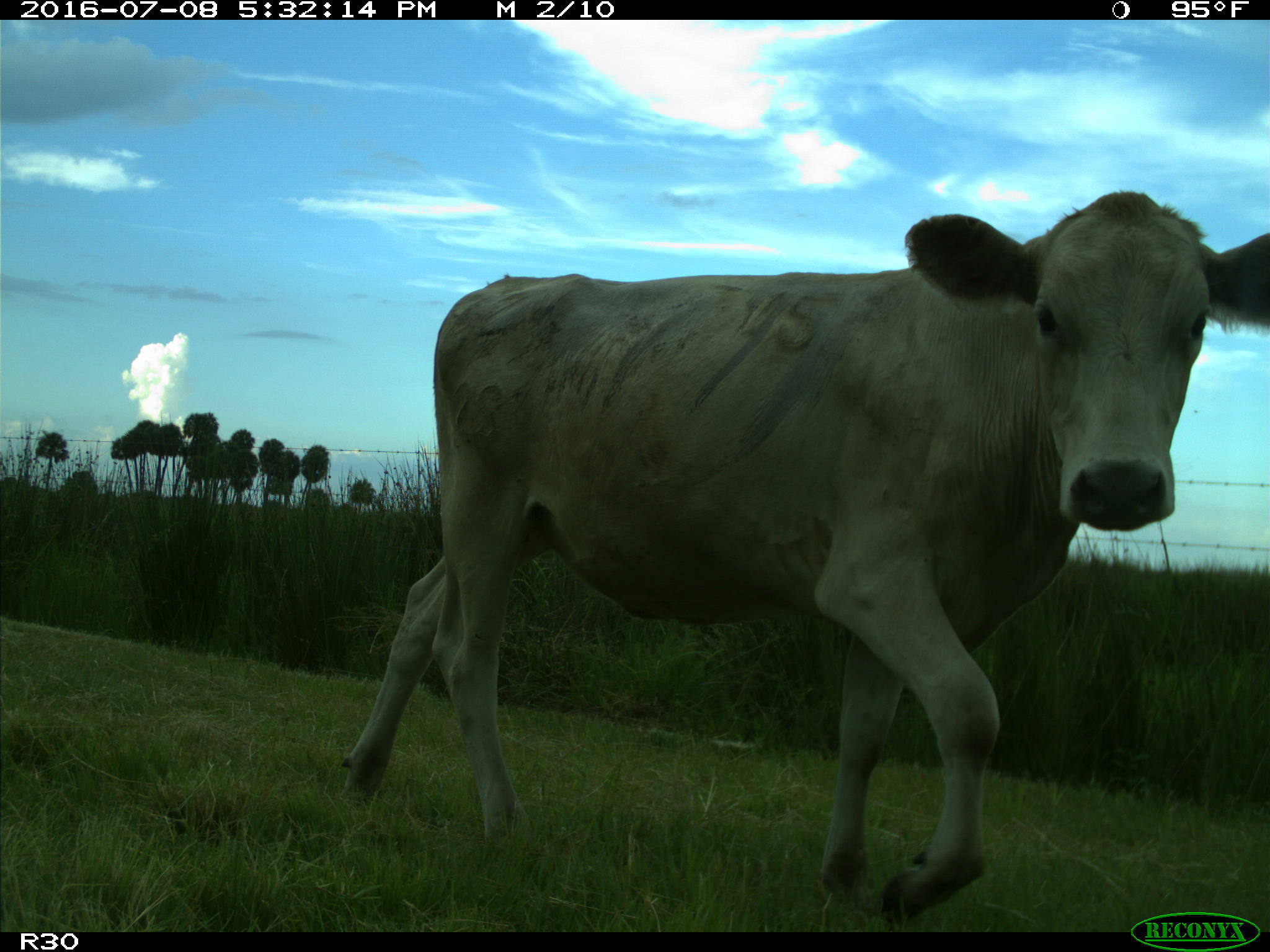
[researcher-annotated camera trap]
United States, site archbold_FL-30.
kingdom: Animalia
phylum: Chordata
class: Mammalia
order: Artiodactyla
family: Bovidae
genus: Bos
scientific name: Bos taurus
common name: domestic cow